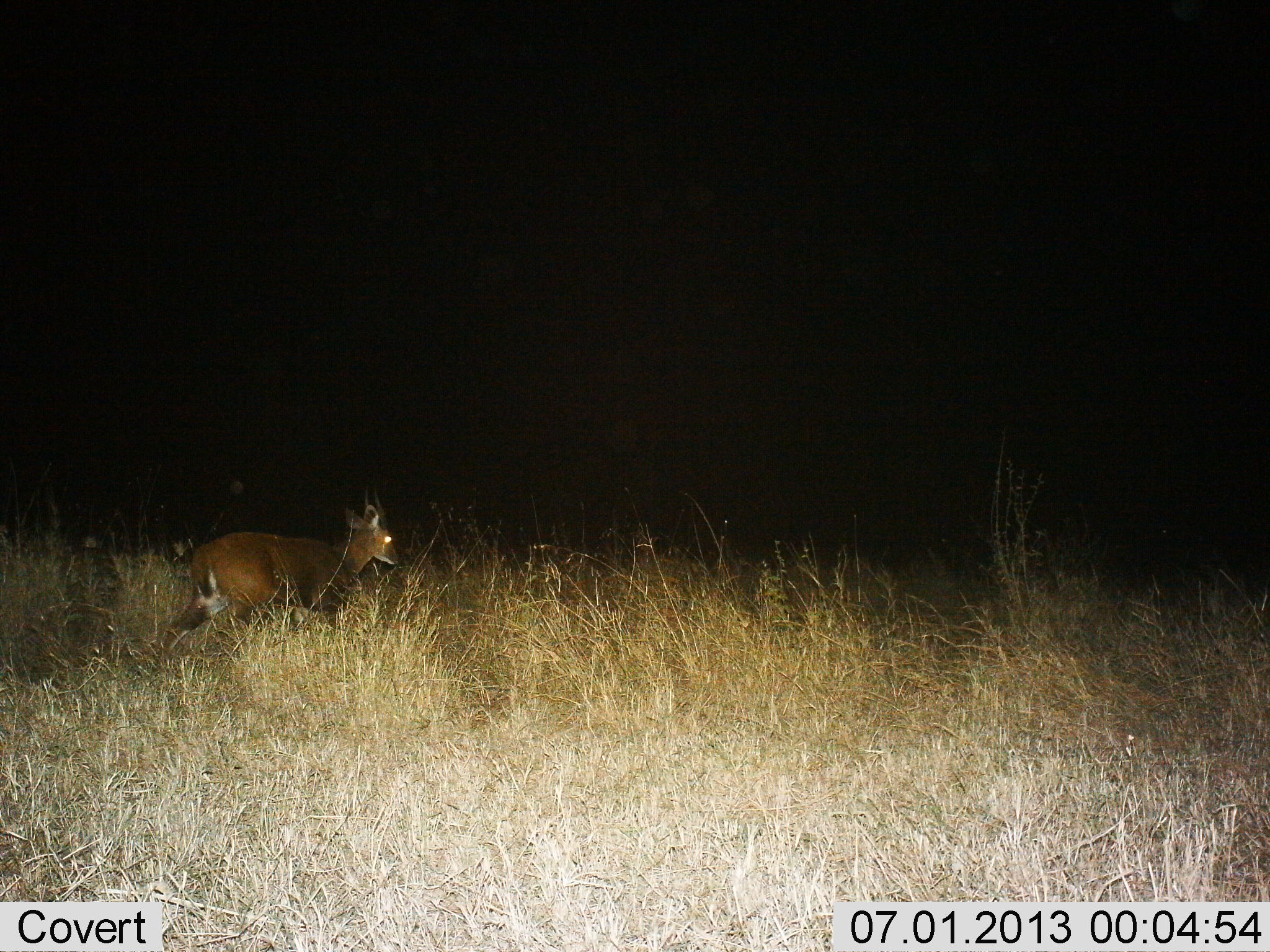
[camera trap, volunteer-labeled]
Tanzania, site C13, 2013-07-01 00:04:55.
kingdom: Animalia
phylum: Chordata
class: Mammalia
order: Artiodactyla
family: Bovidae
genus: Tragelaphus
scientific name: Tragelaphus scriptus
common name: bushbuck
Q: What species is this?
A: Bushbuck (Tragelaphus scriptus).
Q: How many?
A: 1.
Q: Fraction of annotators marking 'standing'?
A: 10%.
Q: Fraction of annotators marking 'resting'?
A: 0%.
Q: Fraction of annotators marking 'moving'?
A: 100%.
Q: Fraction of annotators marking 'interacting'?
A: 0%.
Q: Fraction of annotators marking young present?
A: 0%.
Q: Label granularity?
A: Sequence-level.